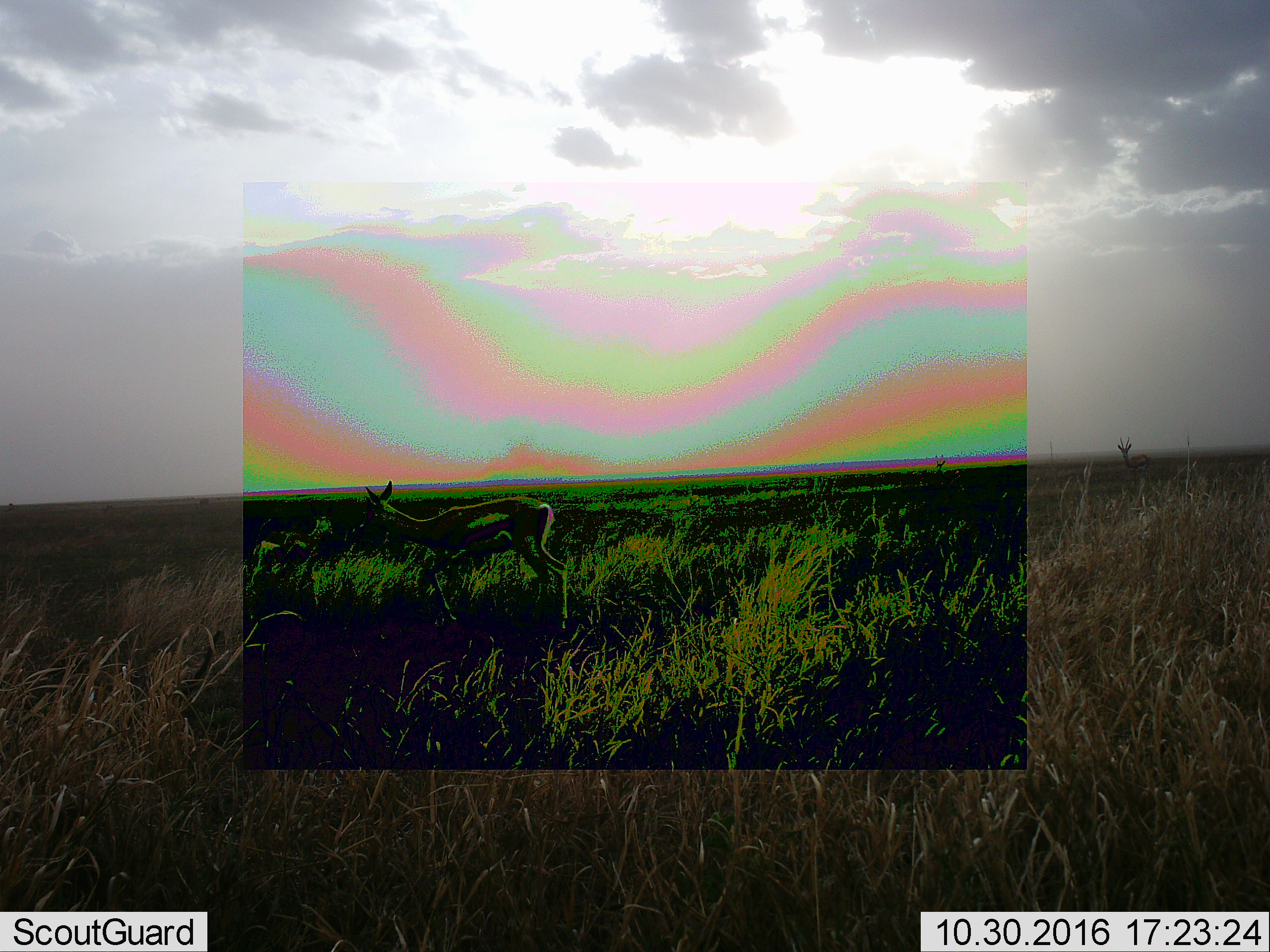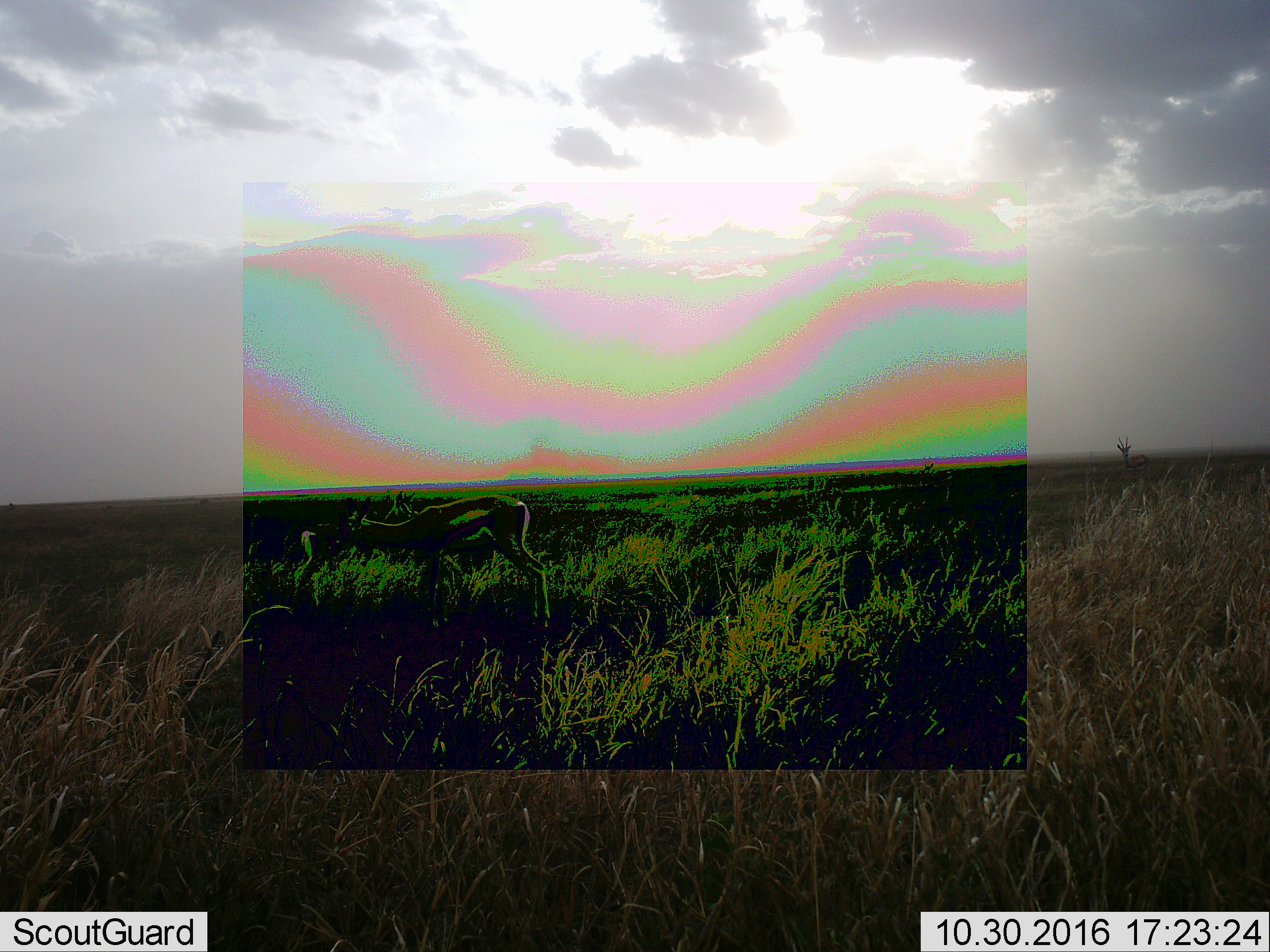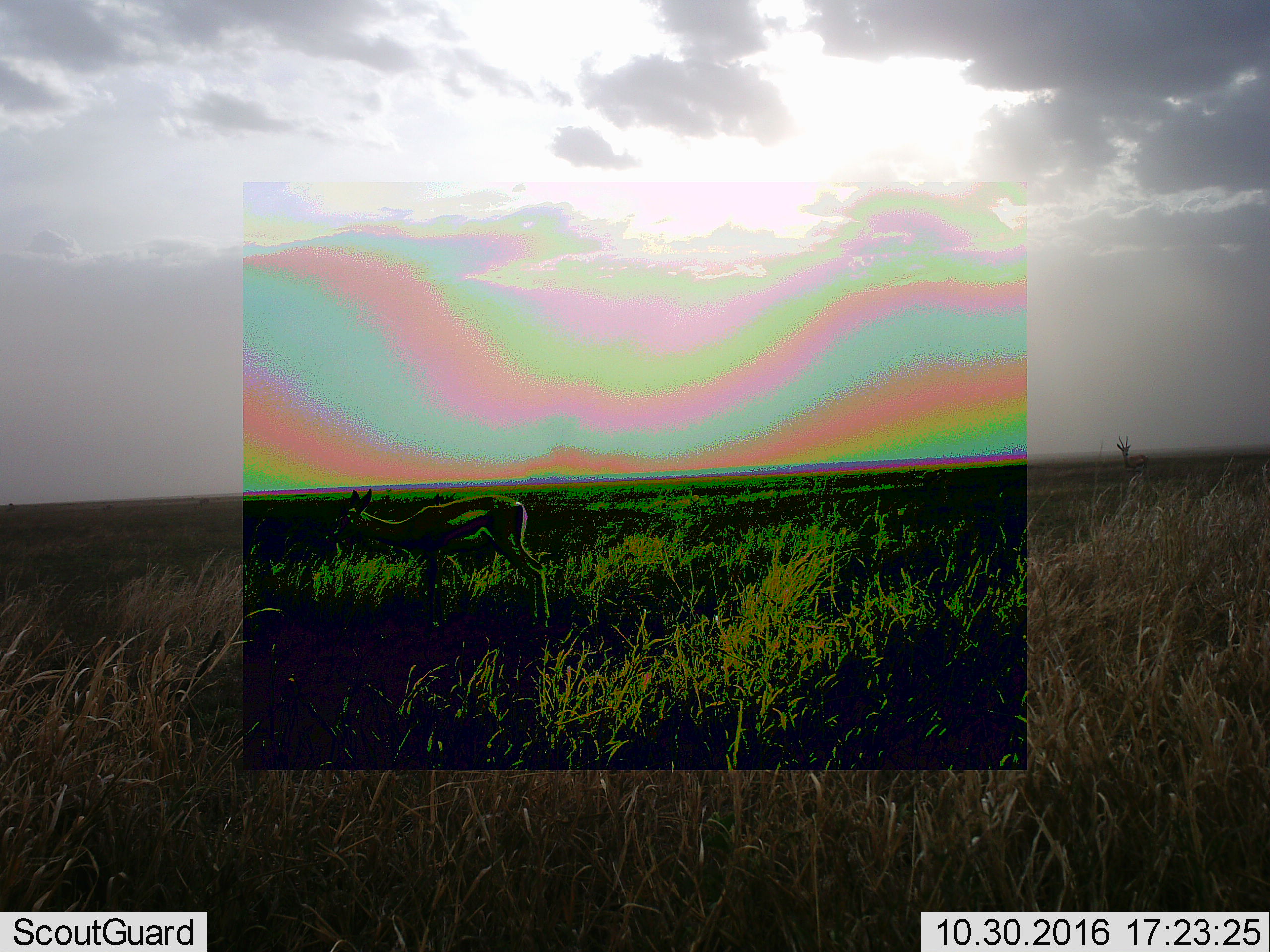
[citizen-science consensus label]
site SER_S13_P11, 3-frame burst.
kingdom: Animalia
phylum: Chordata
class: Mammalia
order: Artiodactyla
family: Bovidae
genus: Eudorcas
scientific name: Eudorcas thomsonii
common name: thomson's gazelle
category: gazellethomsons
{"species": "gazellethomsons (thomson's gazelle) (Eudorcas thomsonii)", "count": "1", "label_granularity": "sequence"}